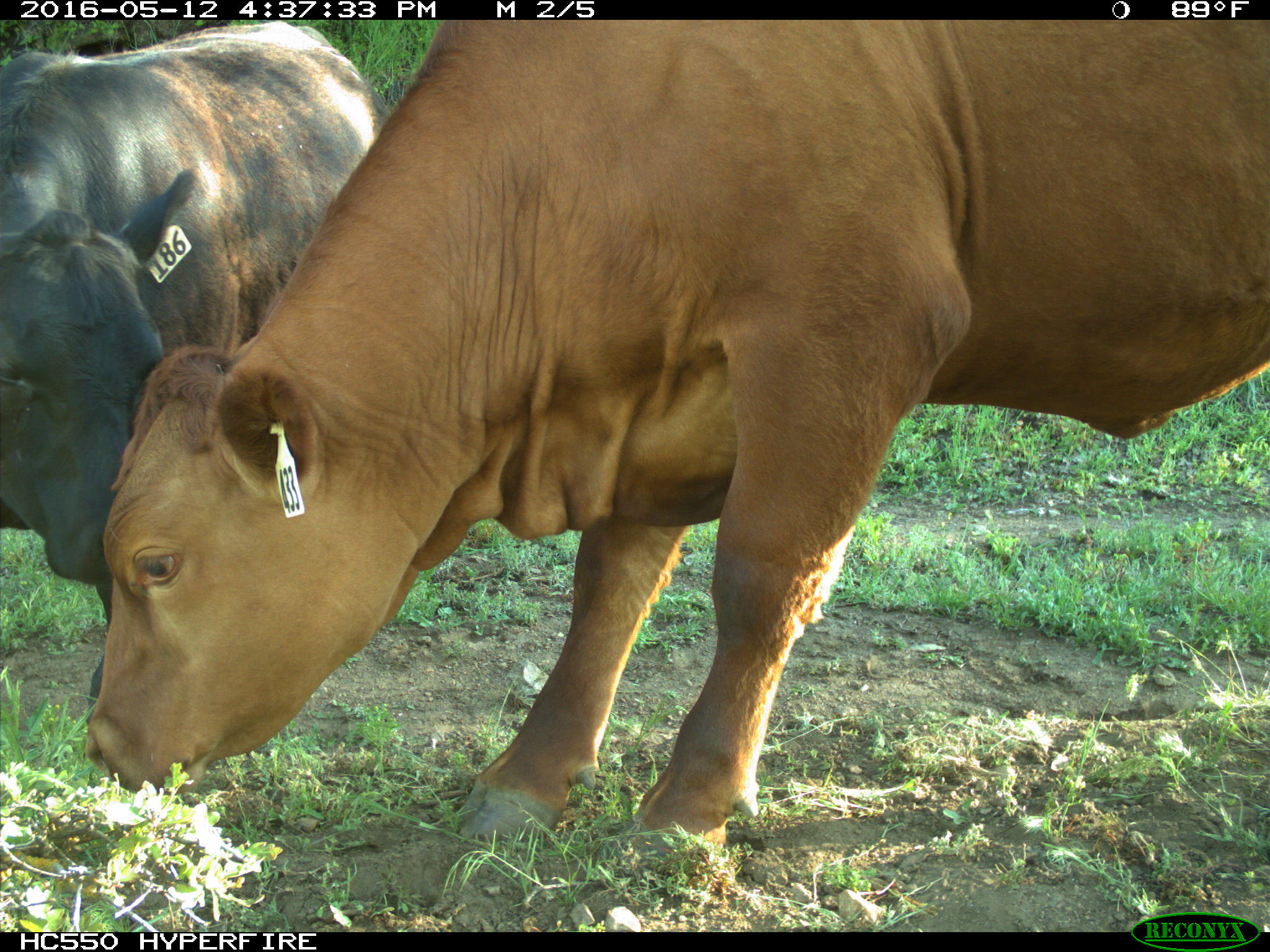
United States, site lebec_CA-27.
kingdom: Animalia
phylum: Chordata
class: Mammalia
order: Artiodactyla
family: Bovidae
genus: Bos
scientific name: Bos taurus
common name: domestic cow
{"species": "Bos taurus (domestic cow)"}